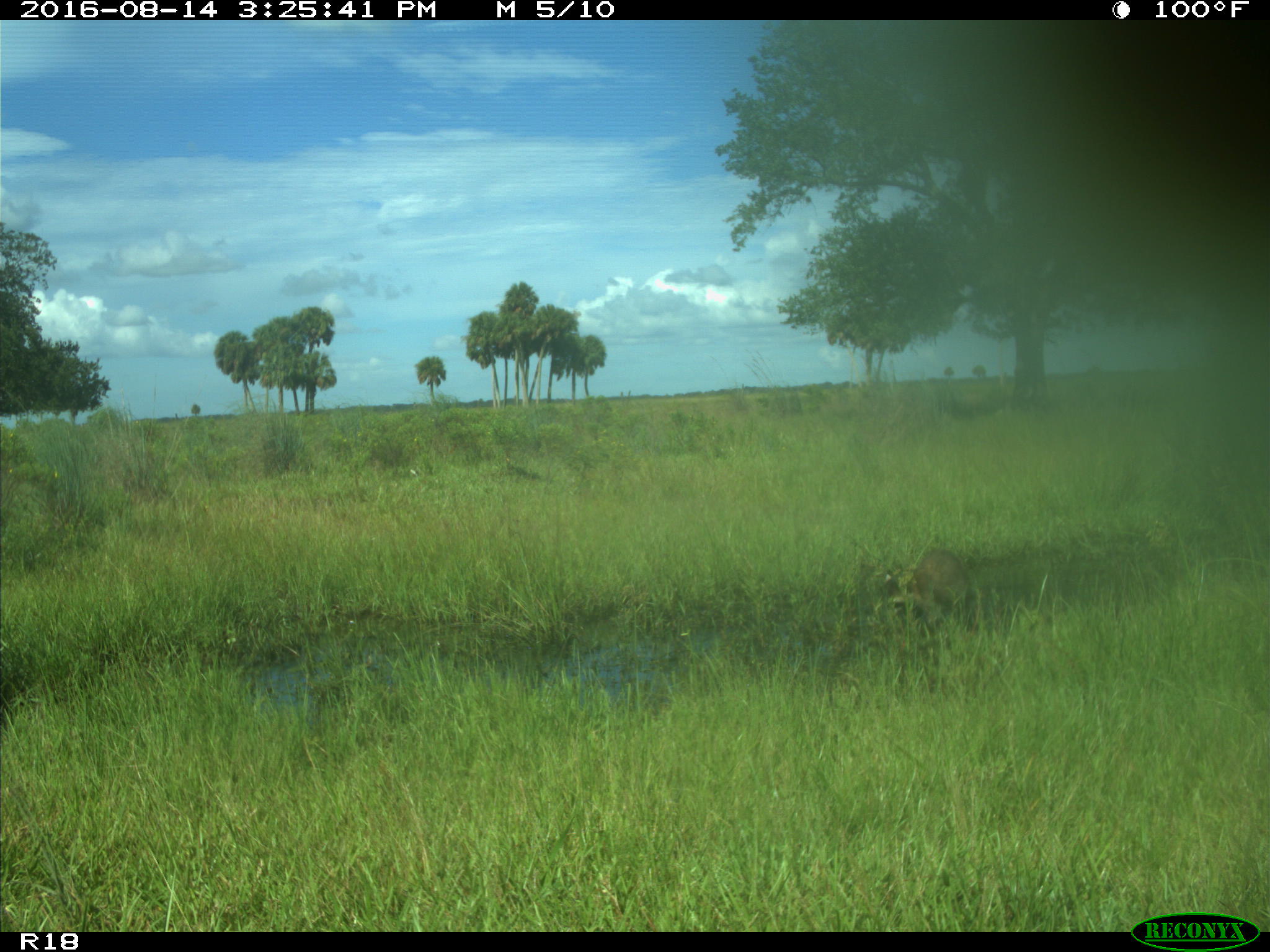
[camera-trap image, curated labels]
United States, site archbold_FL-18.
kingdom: Animalia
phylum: Chordata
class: Mammalia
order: Carnivora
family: Procyonidae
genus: Procyon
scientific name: Procyon lotor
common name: common raccoon